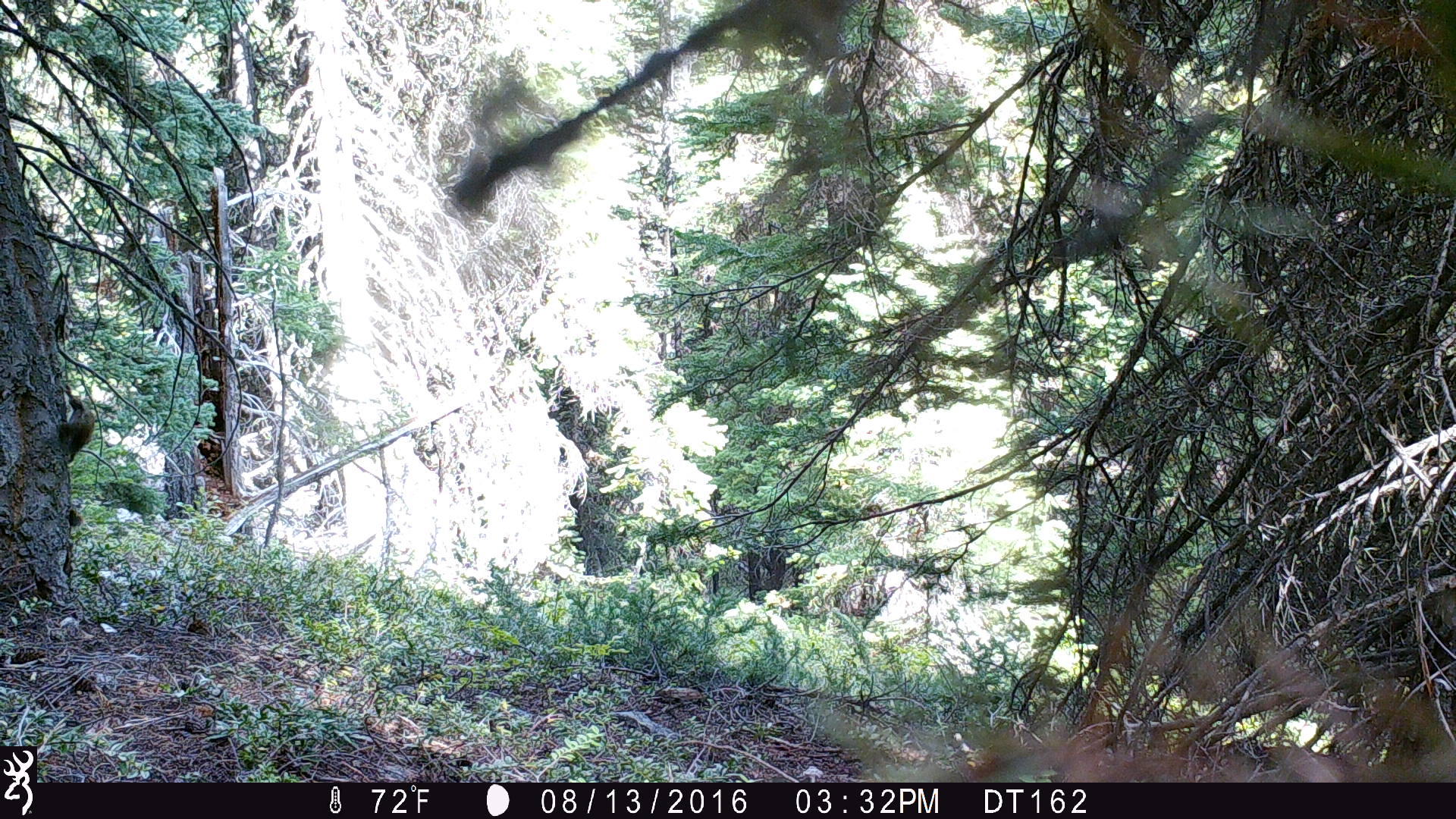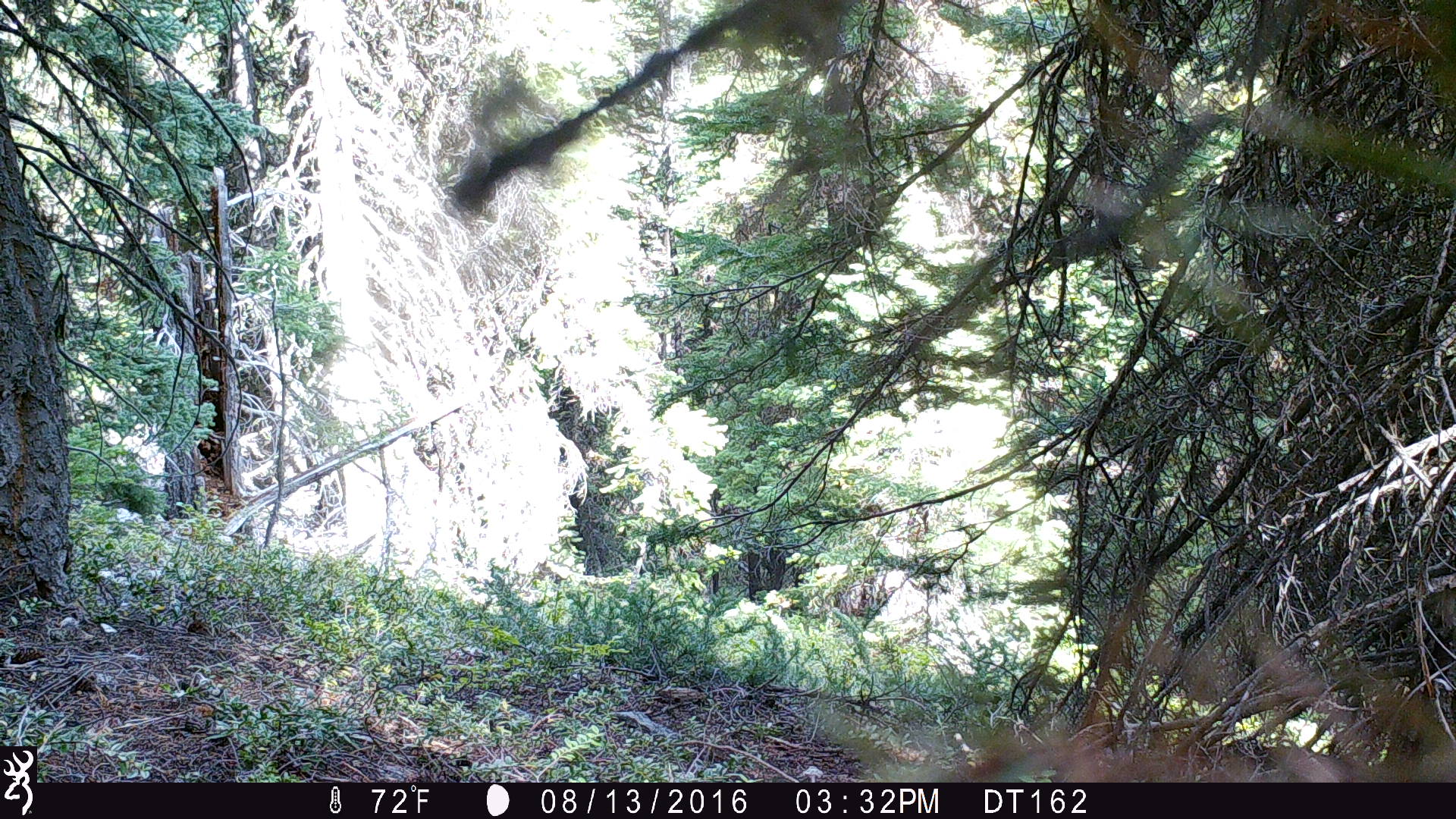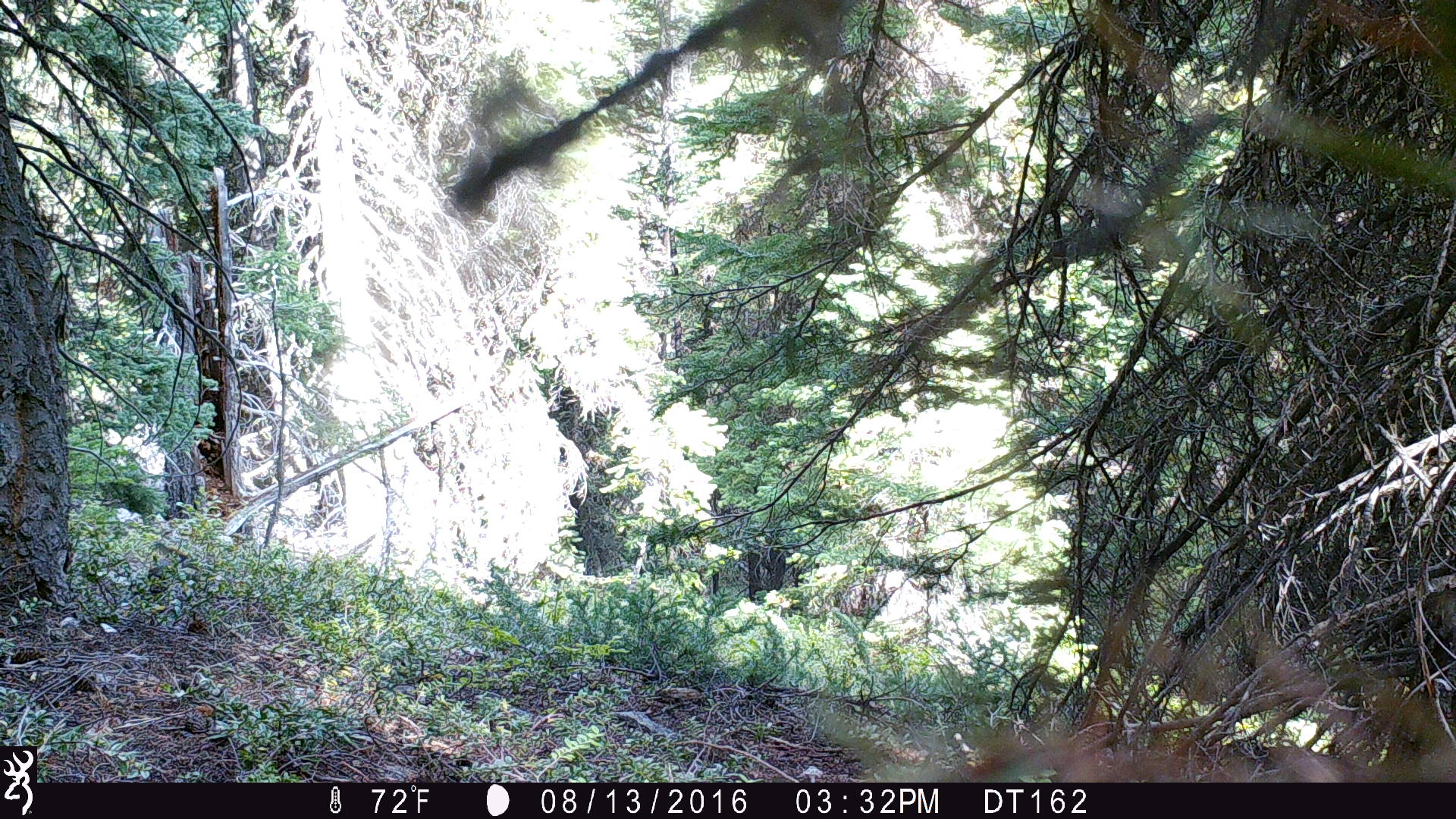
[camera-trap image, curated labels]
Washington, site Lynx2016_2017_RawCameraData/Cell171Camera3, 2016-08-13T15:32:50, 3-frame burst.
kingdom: Animalia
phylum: Chordata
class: Mammalia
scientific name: Mammalia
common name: small mammal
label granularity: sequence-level